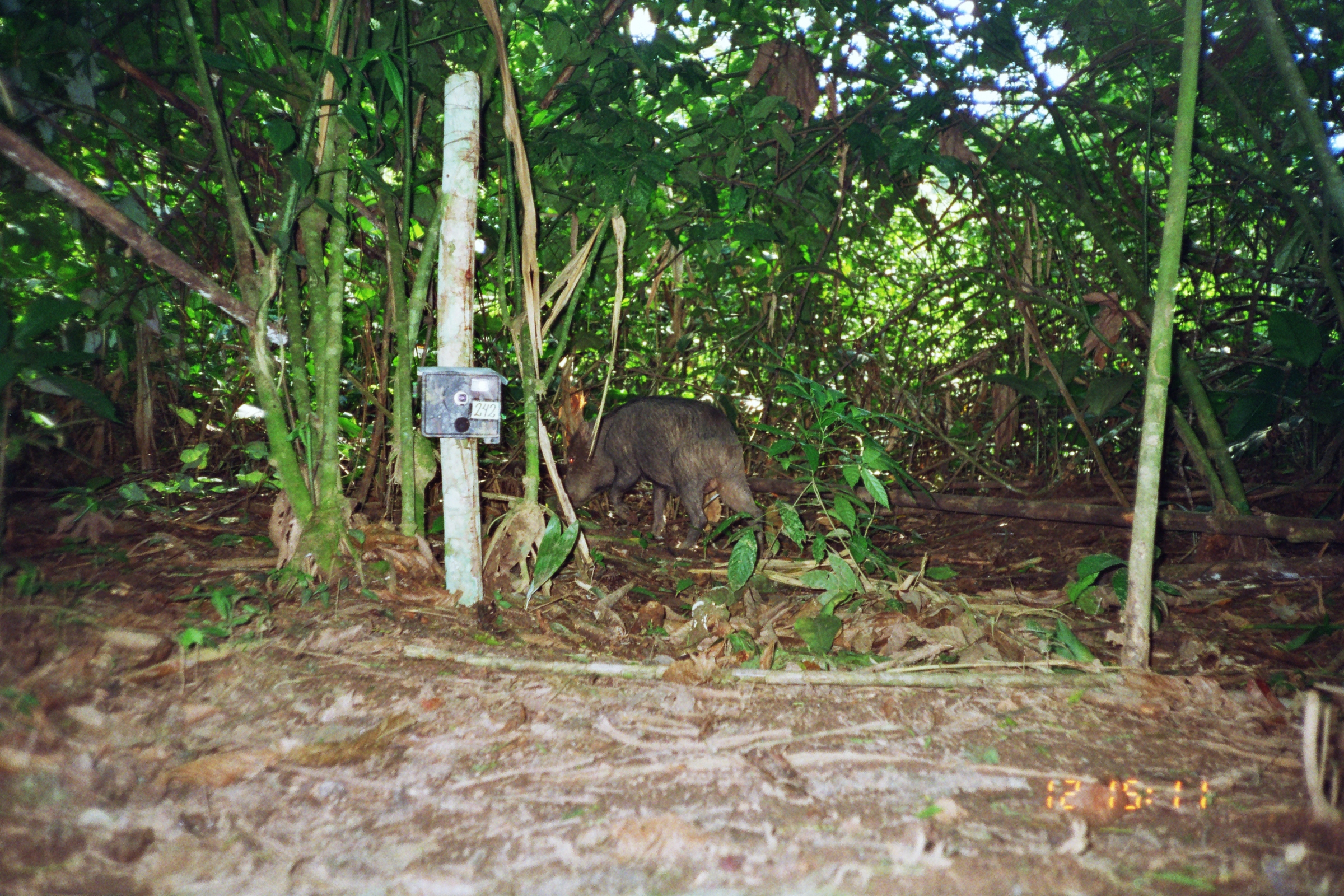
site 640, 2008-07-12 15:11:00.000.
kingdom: Animalia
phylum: Chordata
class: Mammalia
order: Artiodactyla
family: Tayassuidae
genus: Tayassu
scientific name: Tayassu pecari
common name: white-lipped peccary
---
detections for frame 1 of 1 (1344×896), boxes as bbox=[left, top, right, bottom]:
tayassu pecari: bbox=[559, 394, 763, 551]